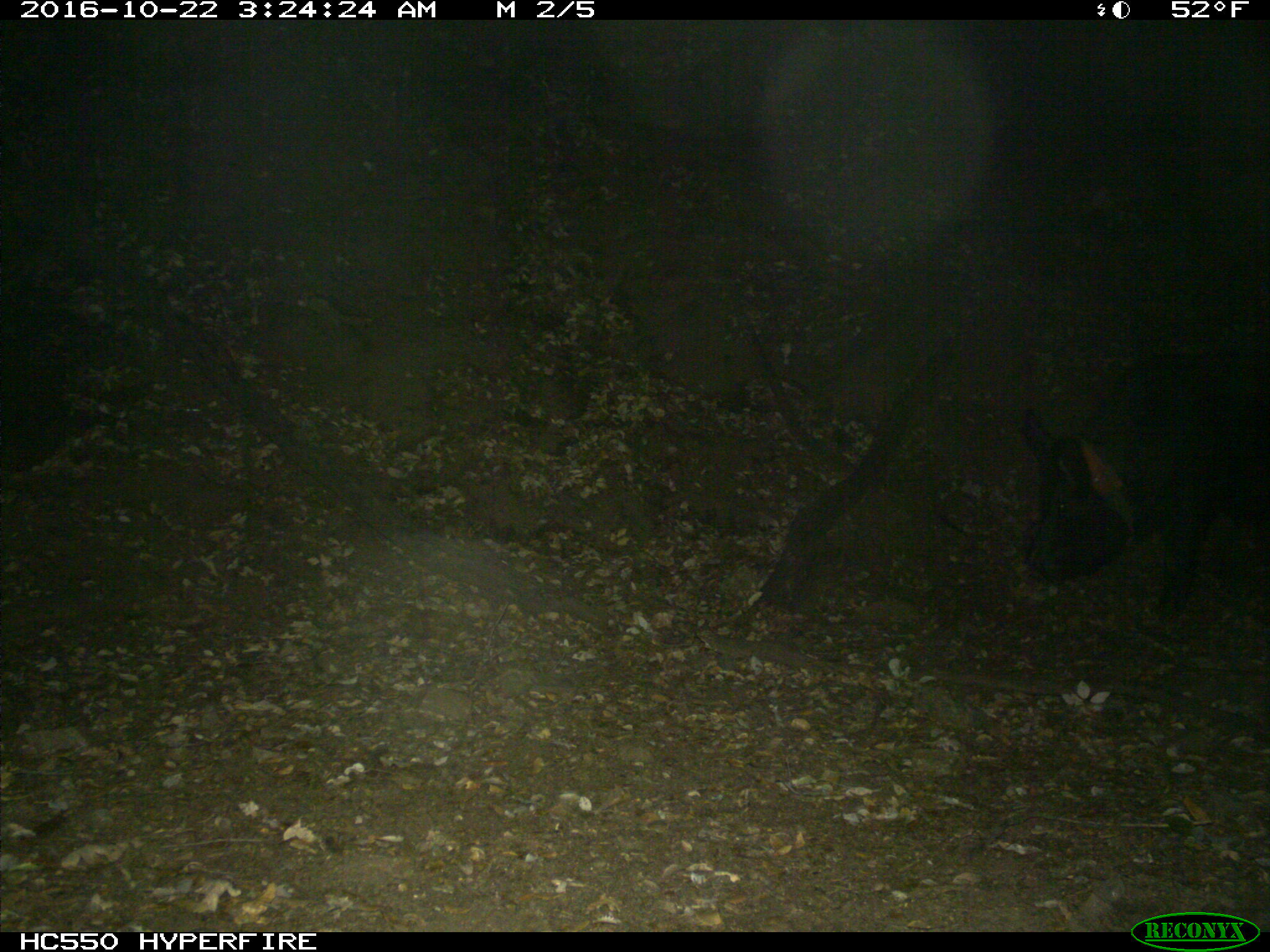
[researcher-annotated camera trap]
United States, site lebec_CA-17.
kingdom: Animalia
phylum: Chordata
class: Mammalia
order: Artiodactyla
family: Suidae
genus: Sus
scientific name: Sus scrofa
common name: wild boar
Sus scrofa (wild boar).